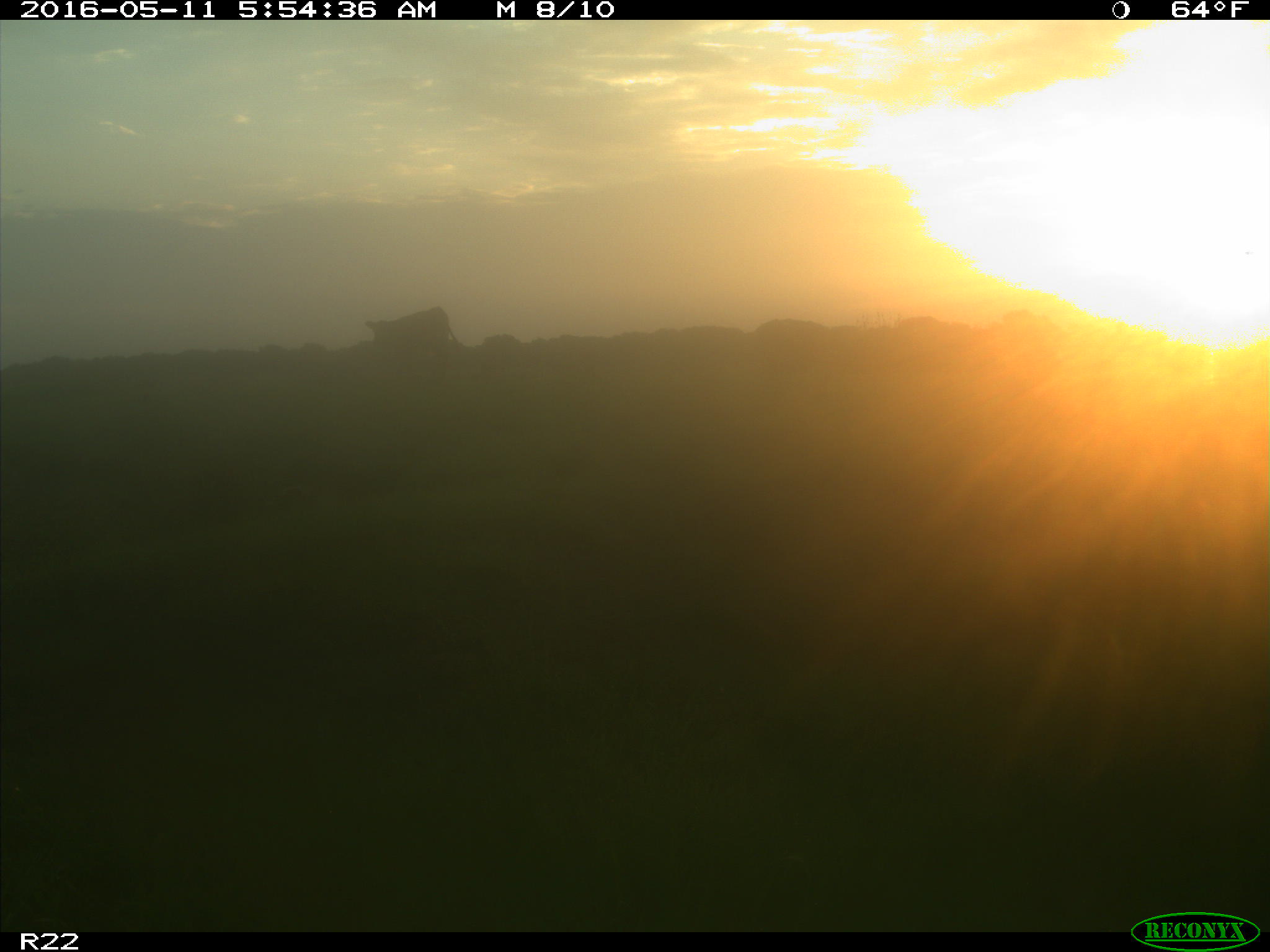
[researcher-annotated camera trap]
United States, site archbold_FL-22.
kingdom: Animalia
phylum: Chordata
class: Mammalia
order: Artiodactyla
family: Bovidae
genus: Bos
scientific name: Bos taurus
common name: domestic cow